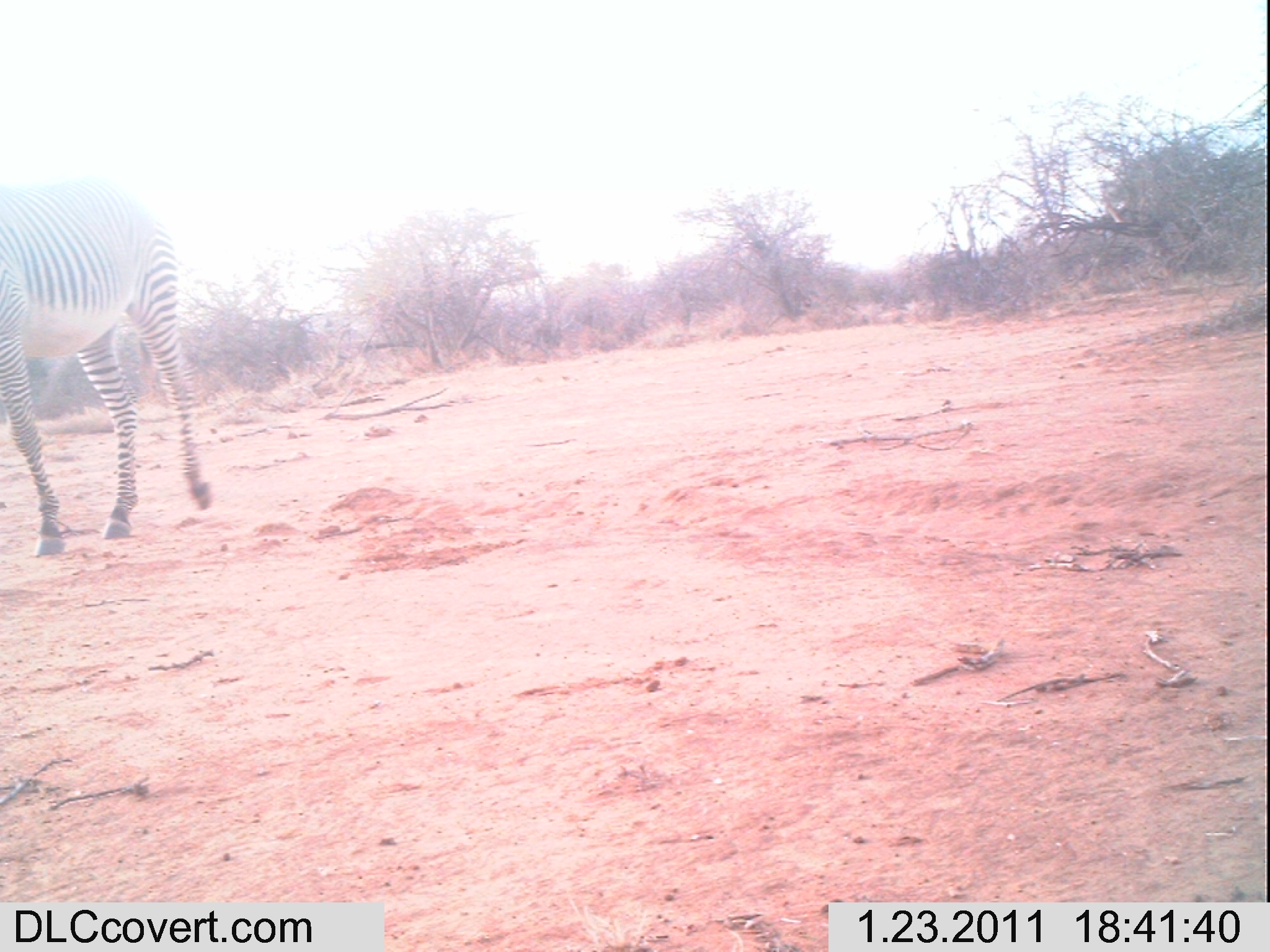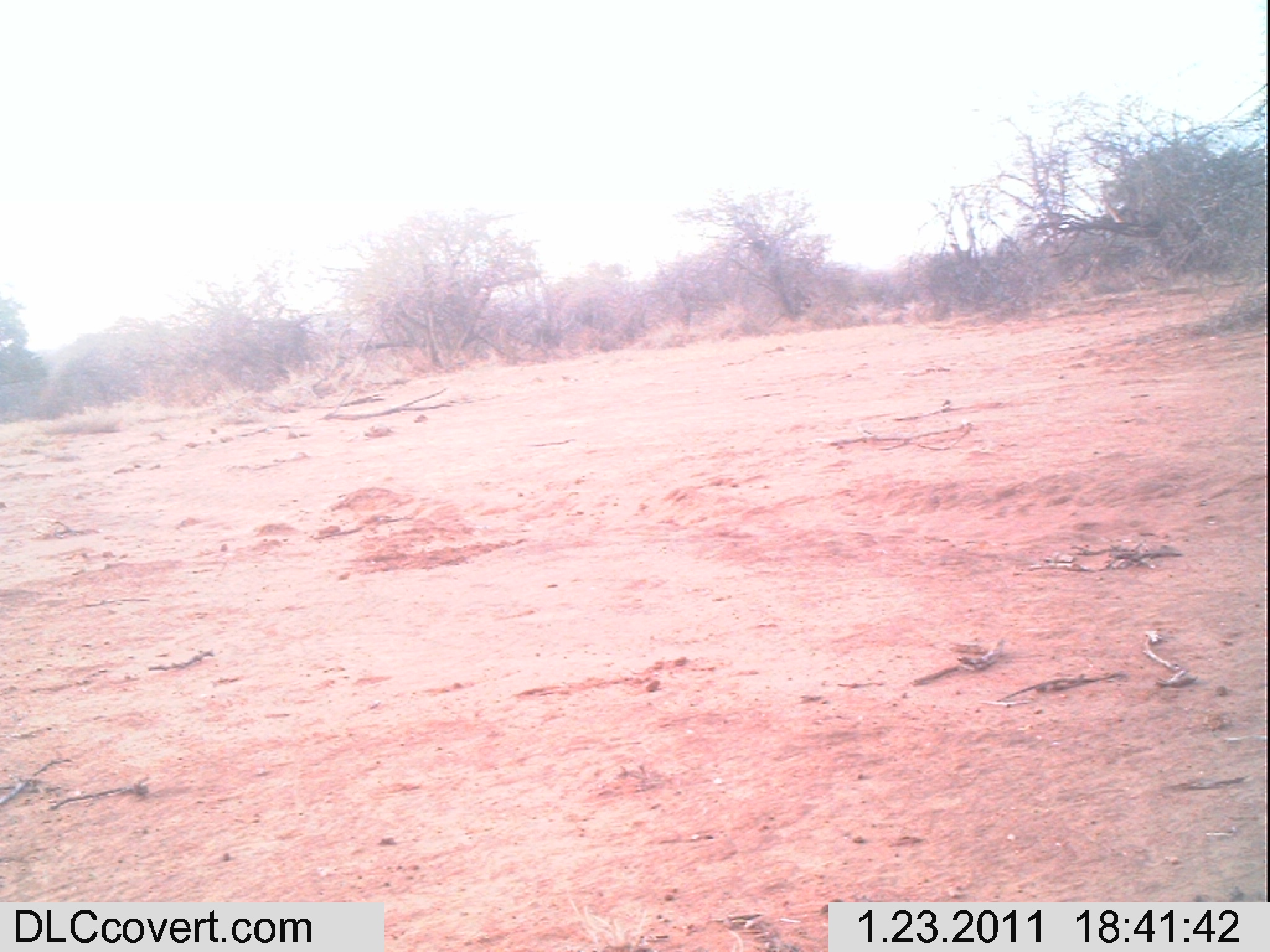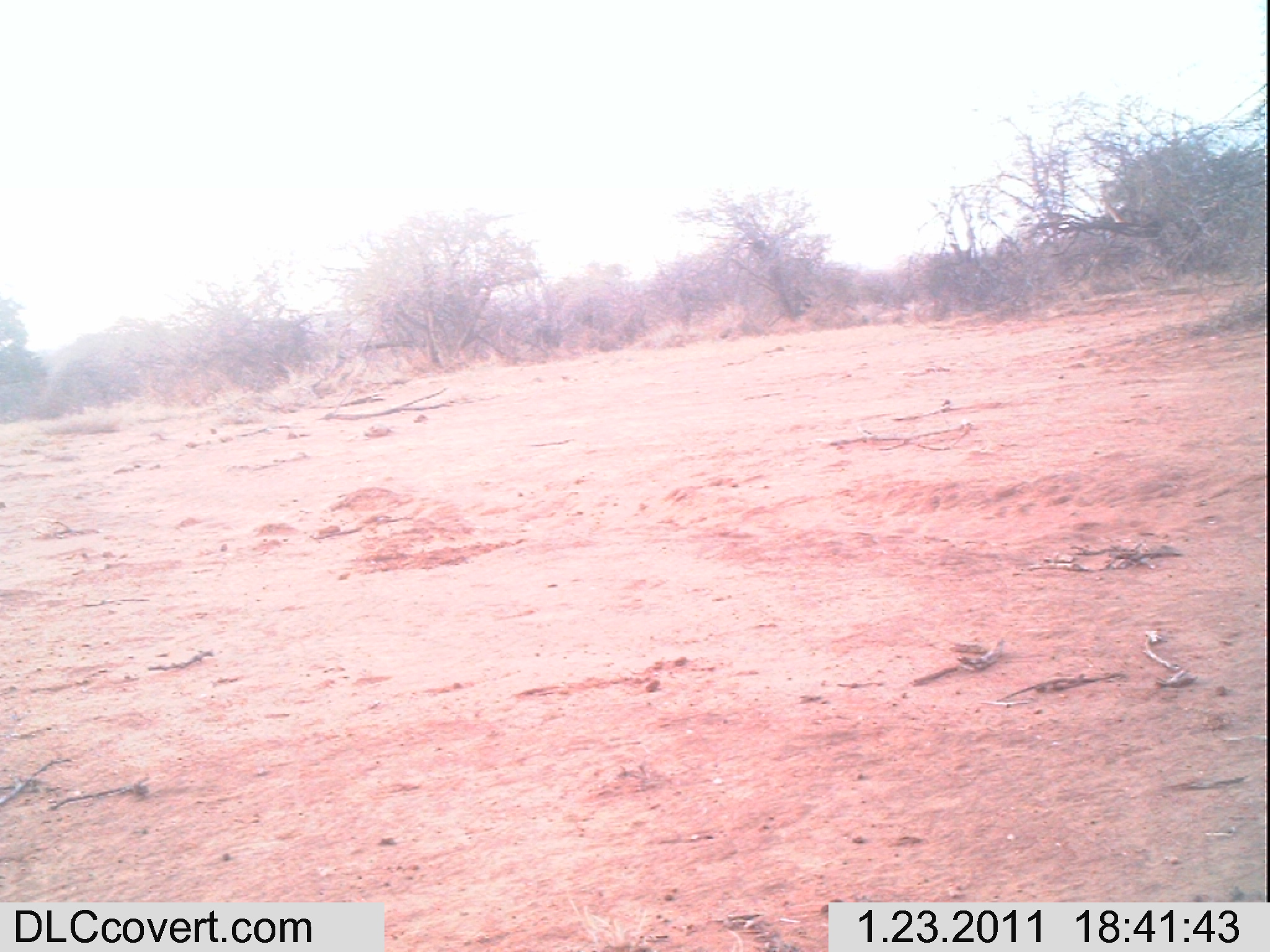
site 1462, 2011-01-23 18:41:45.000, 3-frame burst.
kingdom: Animalia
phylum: Chordata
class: Mammalia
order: Perissodactyla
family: Equidae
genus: Equus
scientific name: Equus grevyi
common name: grévy's zebra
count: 1